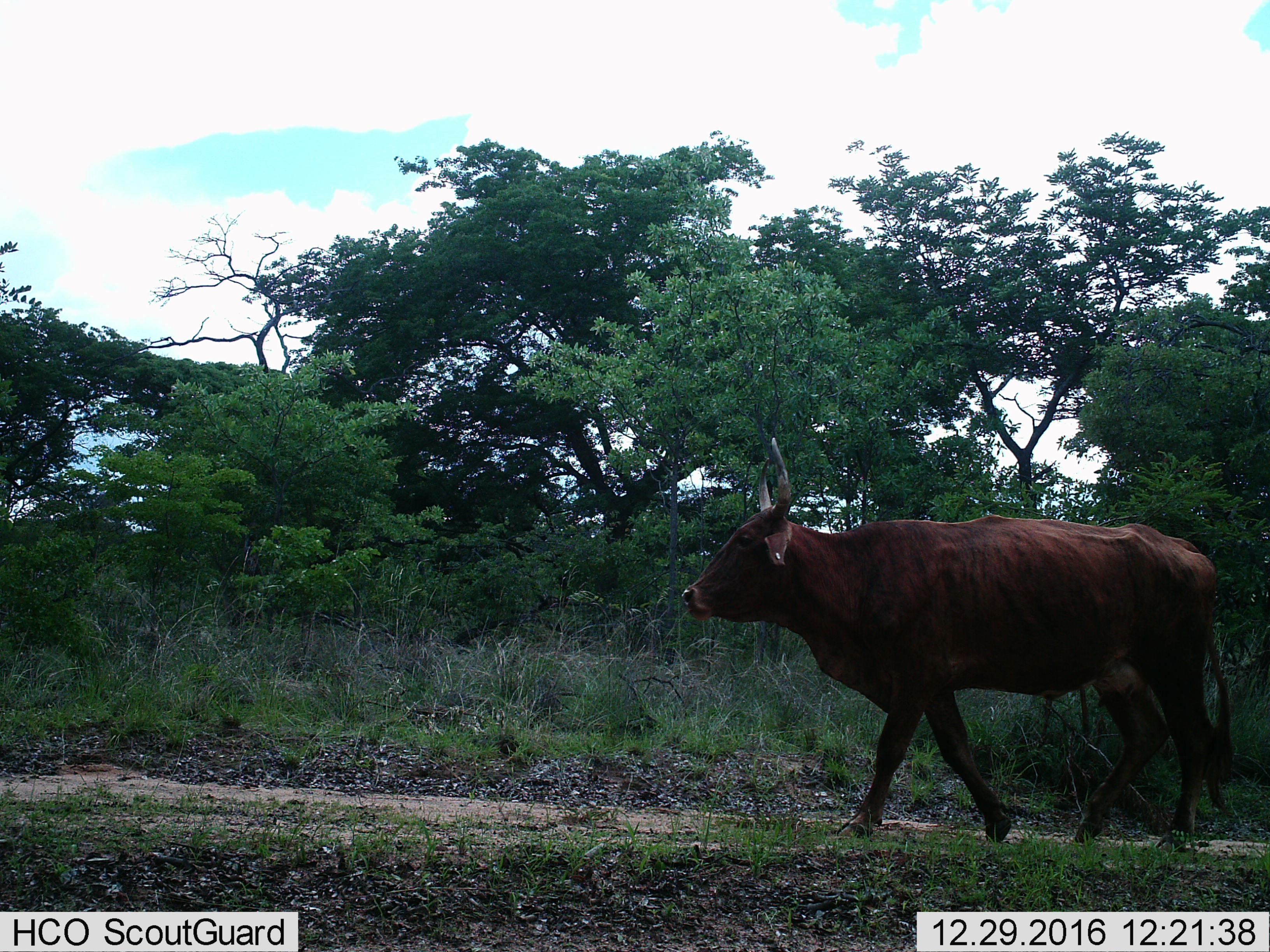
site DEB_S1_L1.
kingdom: Animalia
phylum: Chordata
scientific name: Vertebrata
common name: domestic animal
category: domesticanimal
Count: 1.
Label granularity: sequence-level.